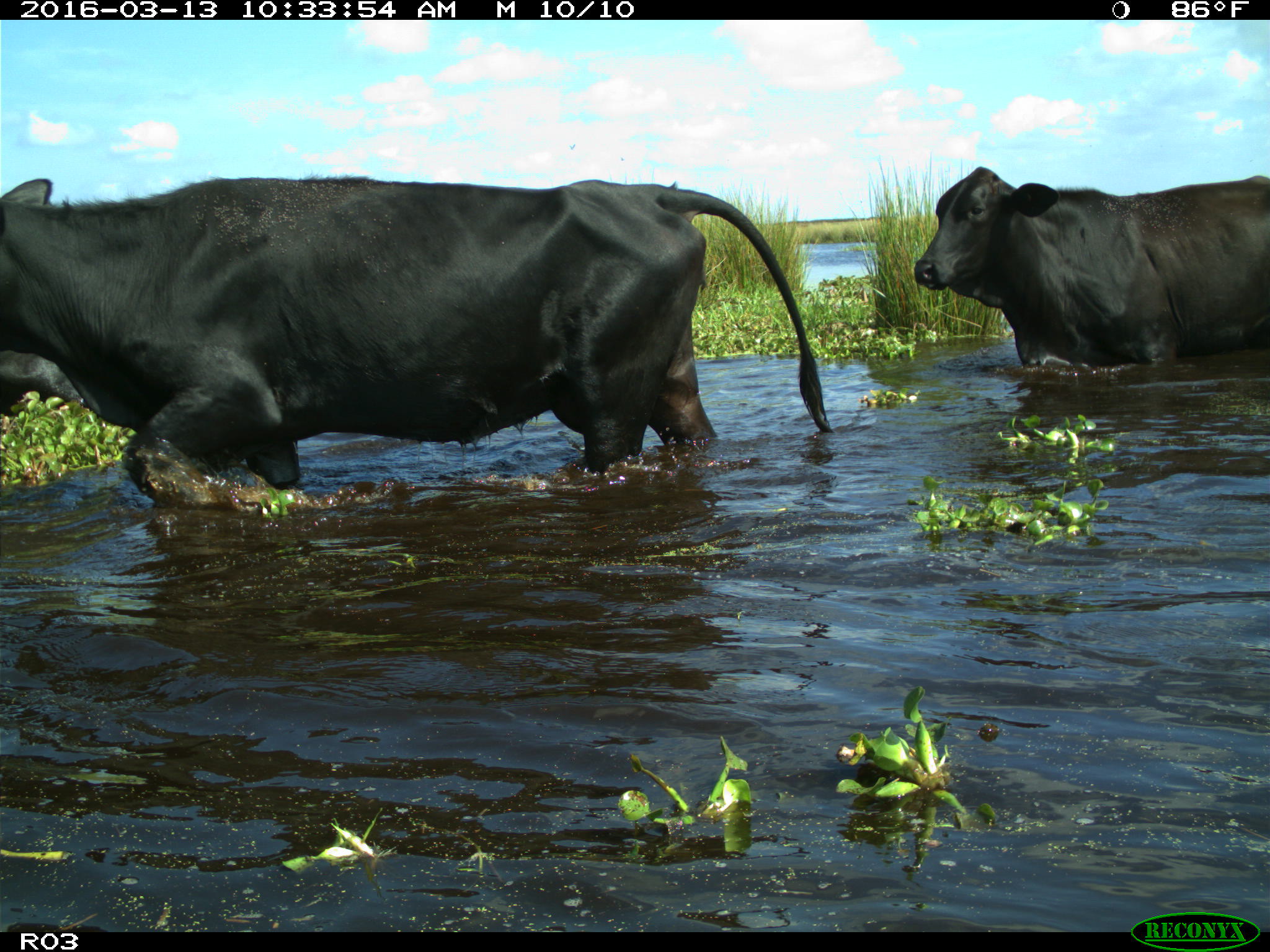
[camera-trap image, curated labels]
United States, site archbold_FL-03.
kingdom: Animalia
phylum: Chordata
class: Mammalia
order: Artiodactyla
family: Bovidae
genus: Bos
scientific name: Bos taurus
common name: domestic cow